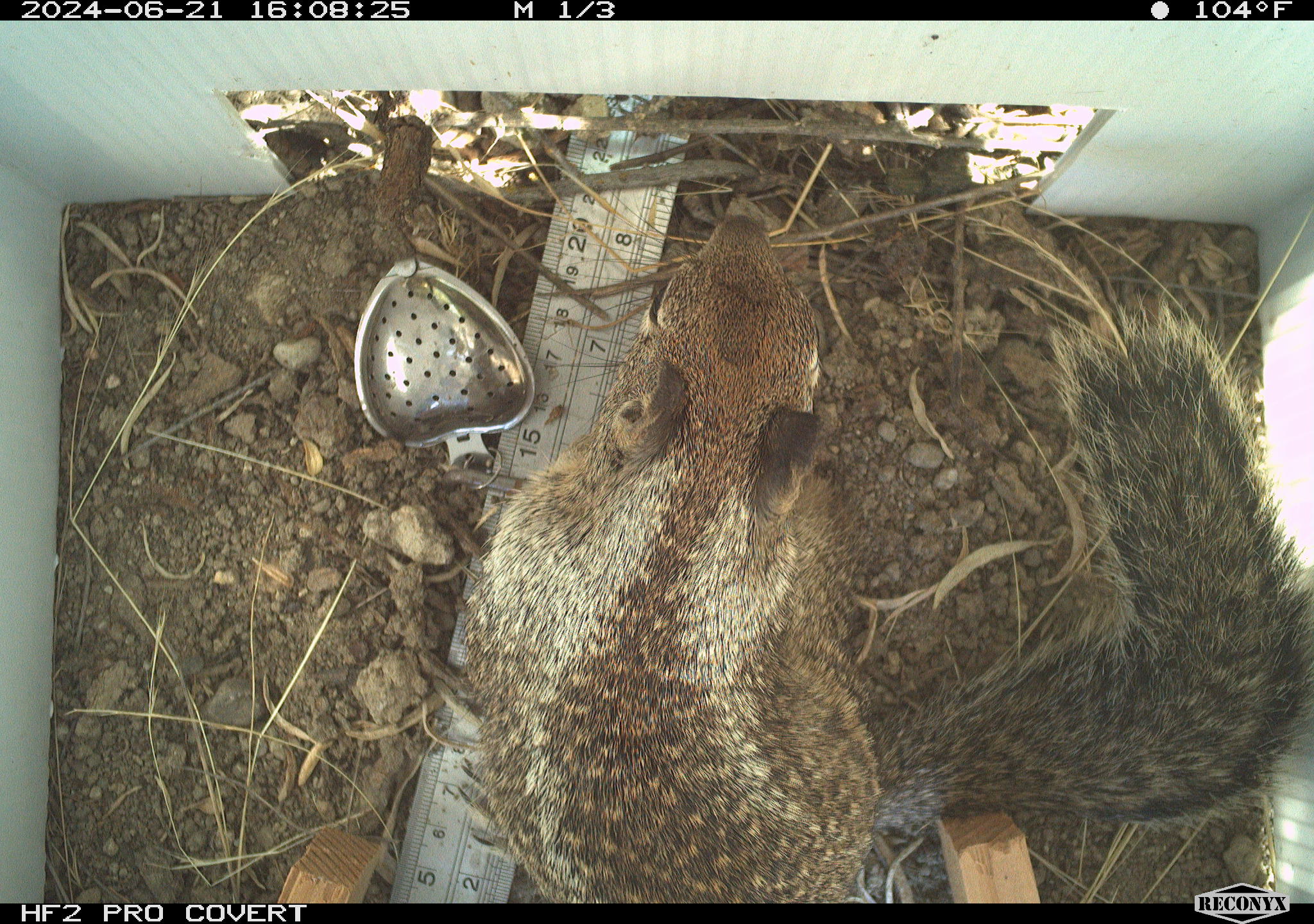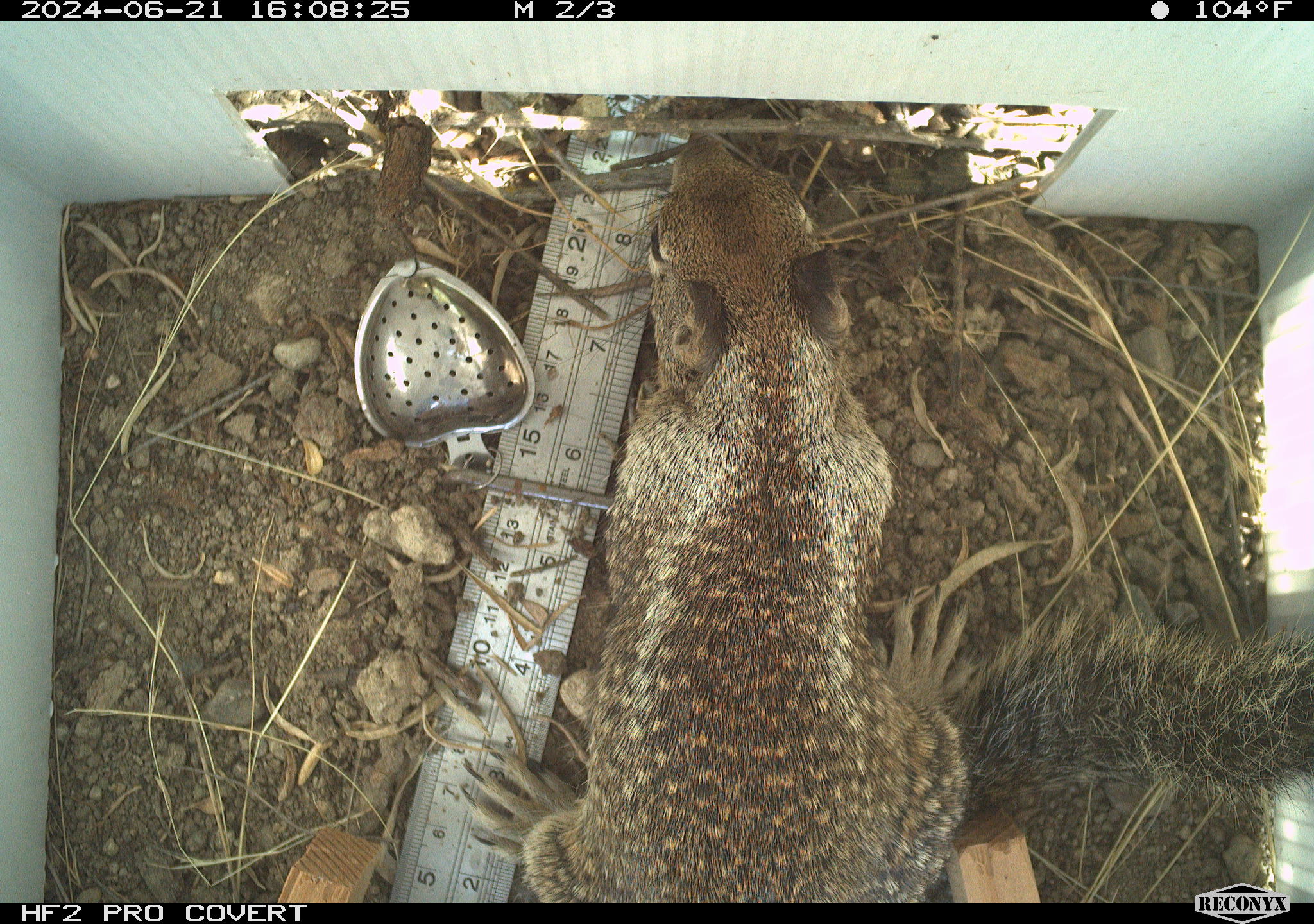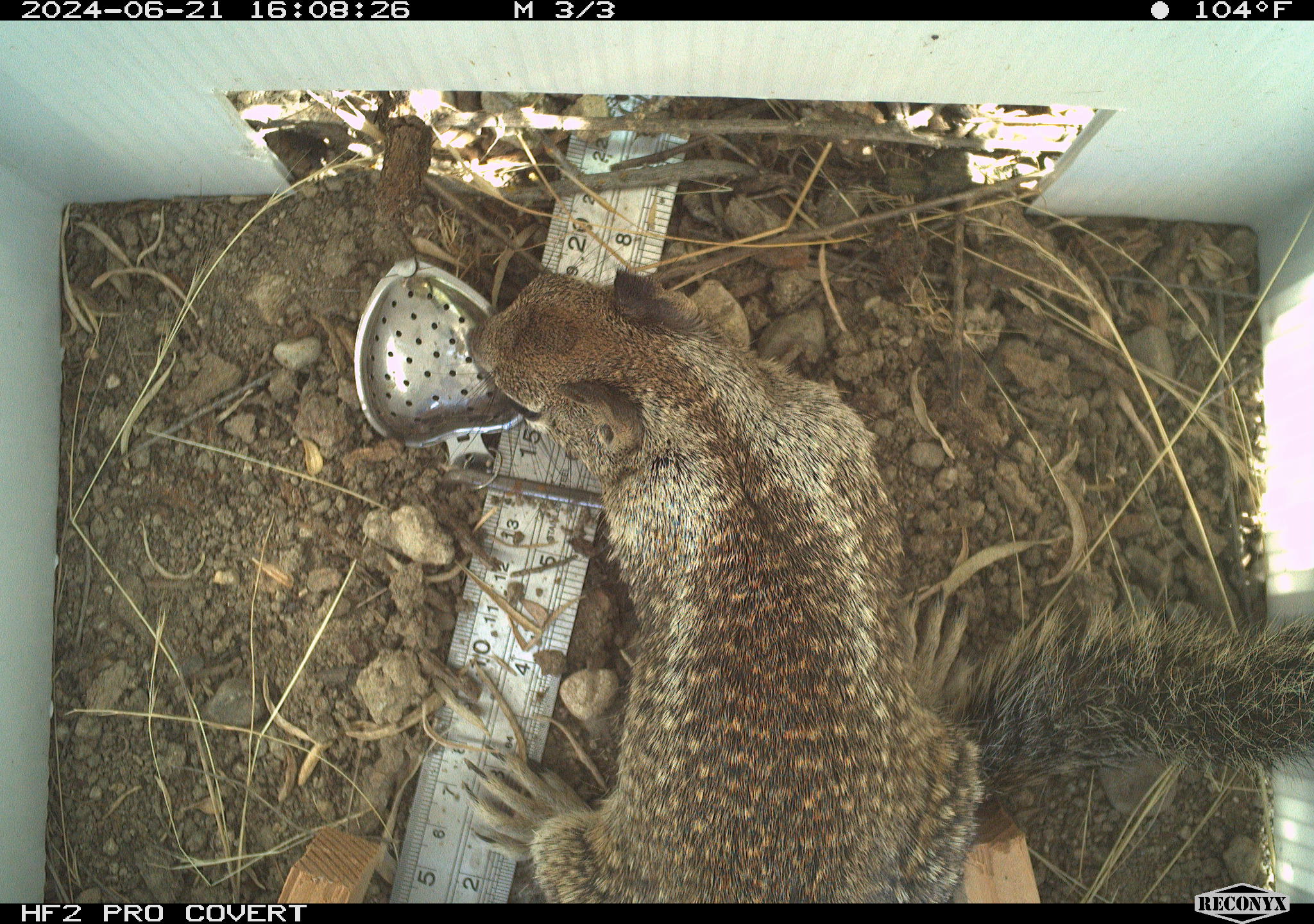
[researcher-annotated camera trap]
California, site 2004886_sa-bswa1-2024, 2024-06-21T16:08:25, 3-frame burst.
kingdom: Animalia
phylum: Chordata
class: Mammalia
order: Rodentia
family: Sciuridae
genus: Otospermophilus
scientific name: Otospermophilus beecheyi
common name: california ground squirrel